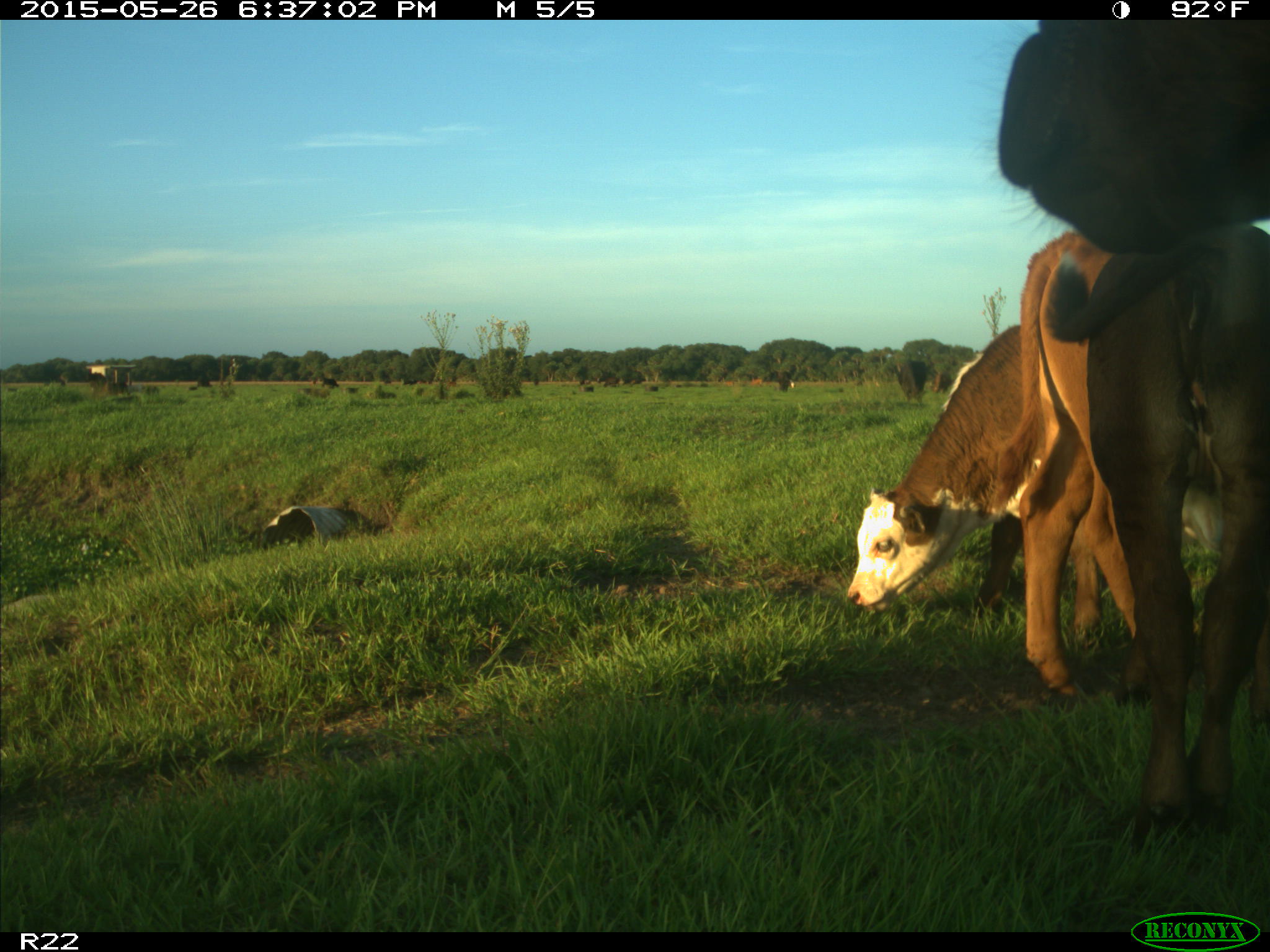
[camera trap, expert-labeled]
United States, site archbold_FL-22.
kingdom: Animalia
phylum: Chordata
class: Mammalia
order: Artiodactyla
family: Bovidae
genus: Bos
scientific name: Bos taurus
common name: domestic cow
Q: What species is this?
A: Bos taurus (domestic cow).